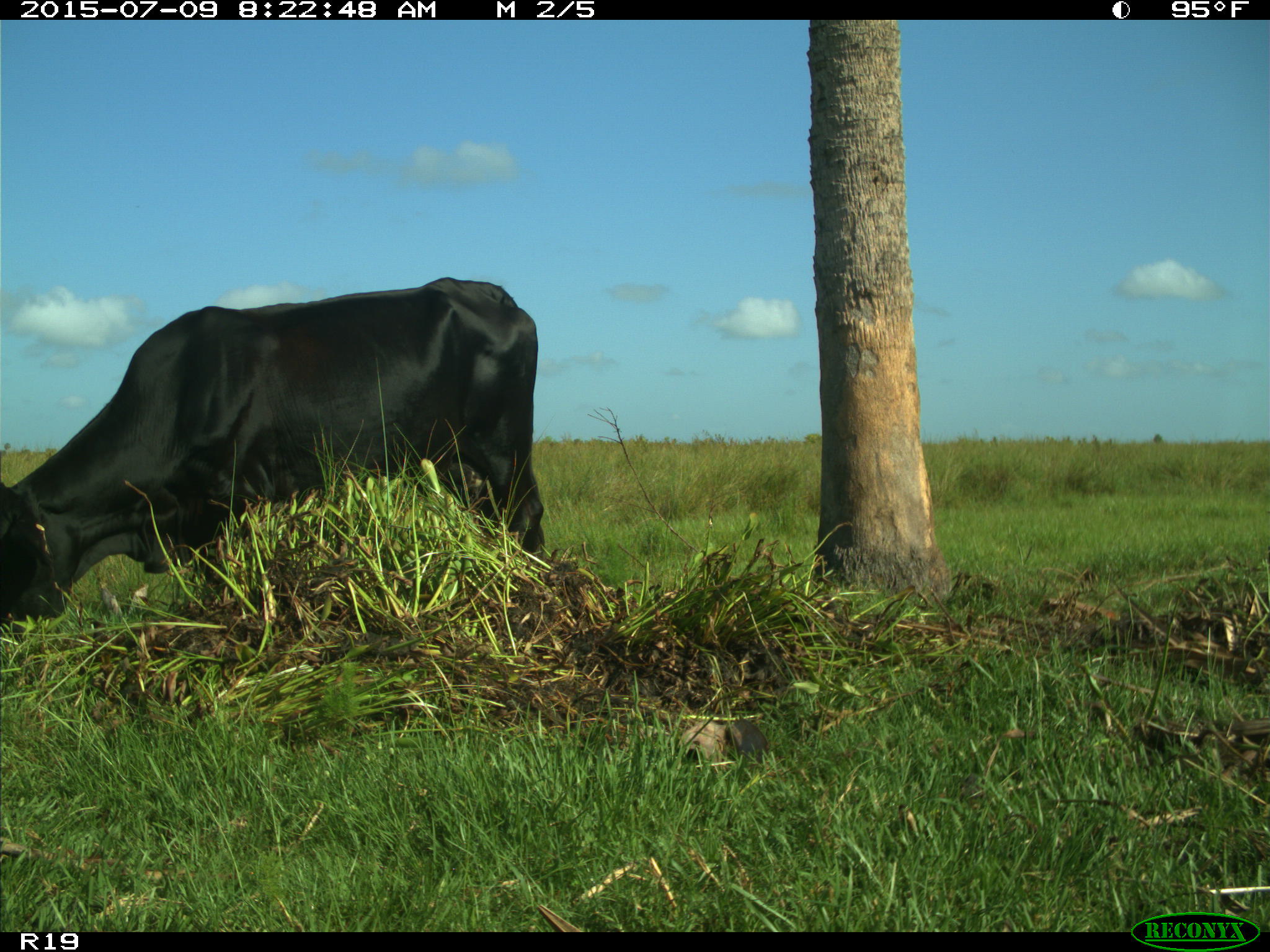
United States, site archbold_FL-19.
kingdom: Animalia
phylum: Chordata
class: Mammalia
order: Artiodactyla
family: Bovidae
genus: Bos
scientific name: Bos taurus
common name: domestic cow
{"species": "Bos taurus (domestic cow)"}